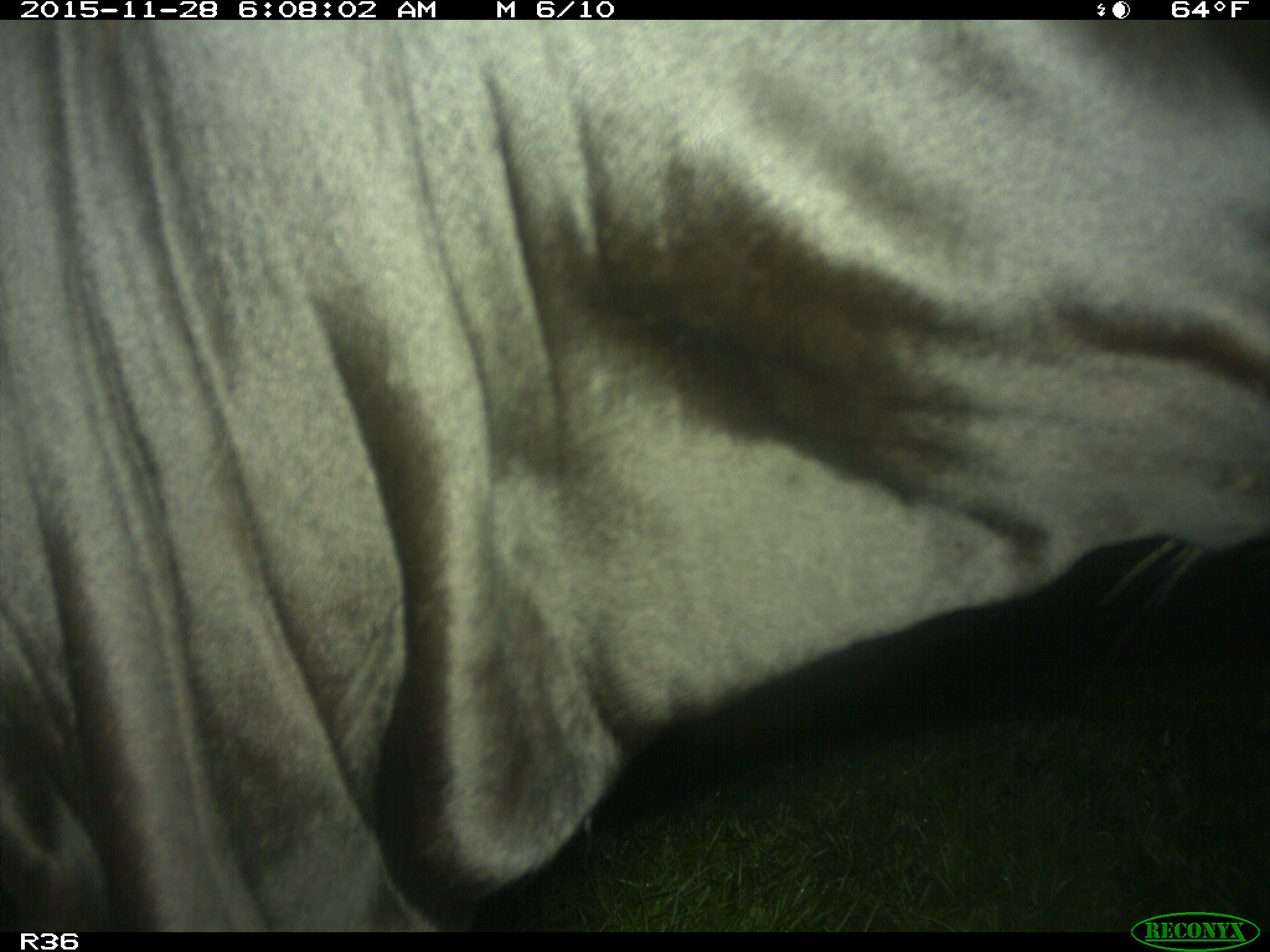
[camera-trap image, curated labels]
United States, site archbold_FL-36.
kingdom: Animalia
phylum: Chordata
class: Mammalia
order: Artiodactyla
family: Bovidae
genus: Bos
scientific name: Bos taurus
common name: domestic cow